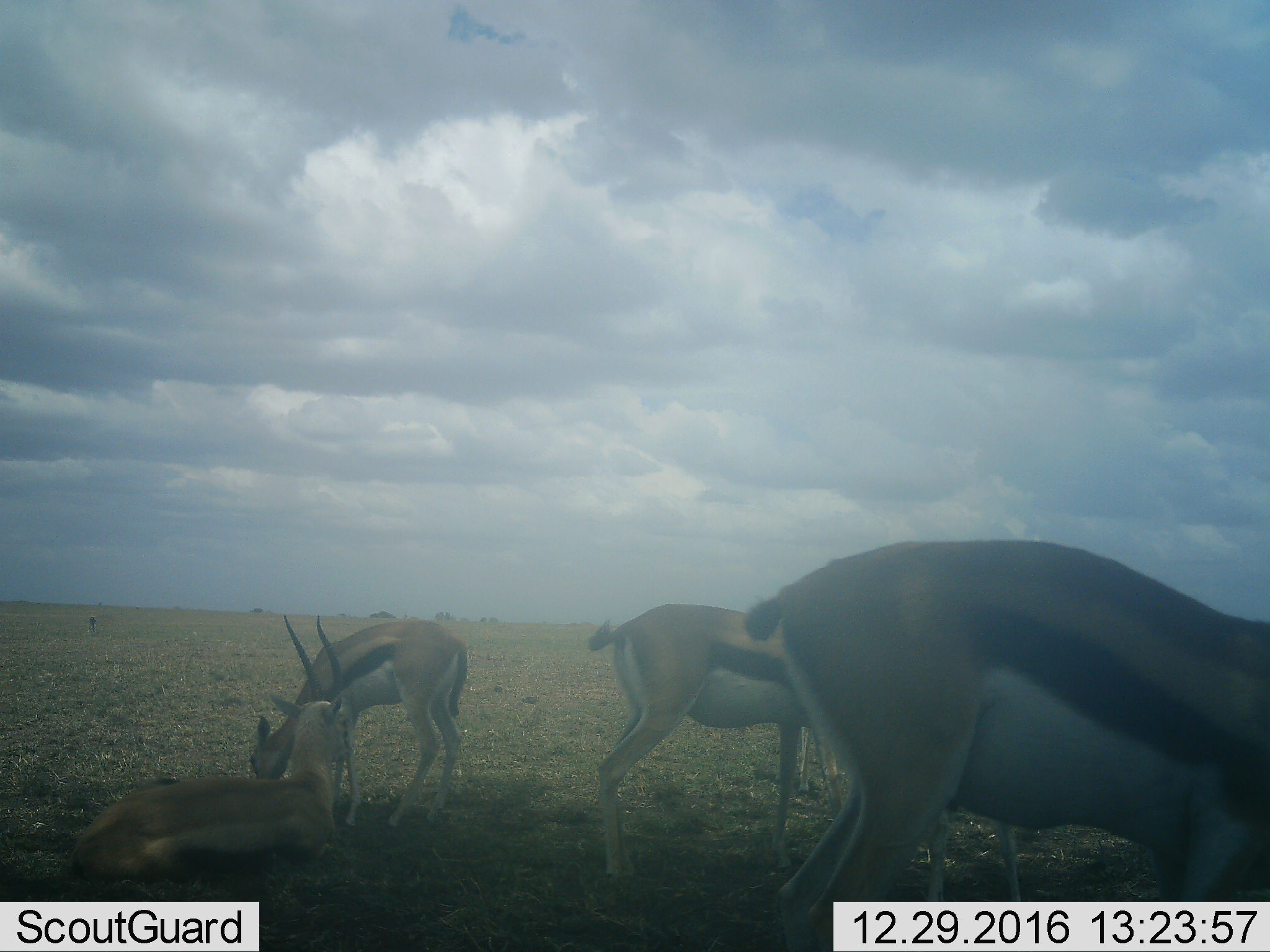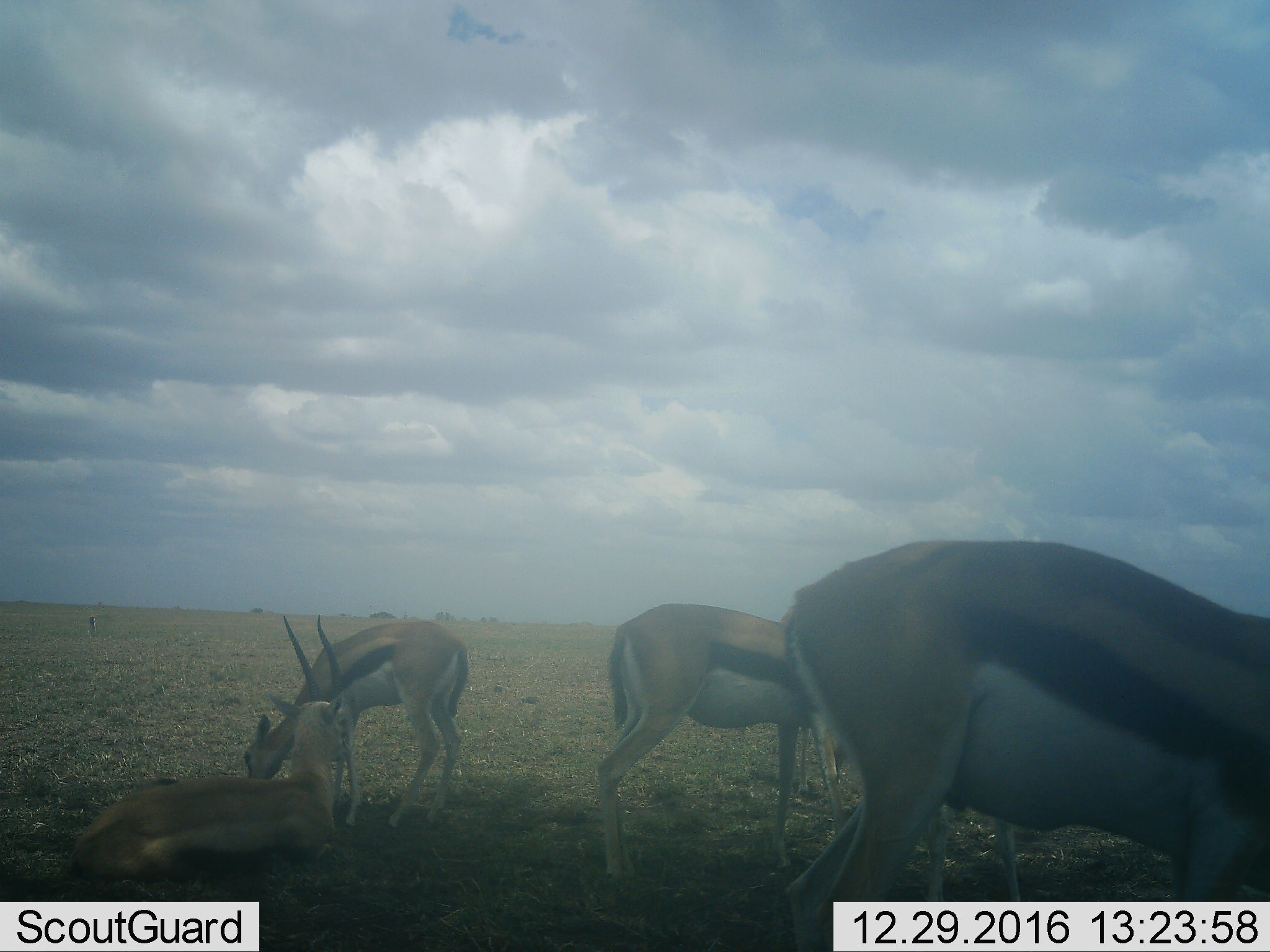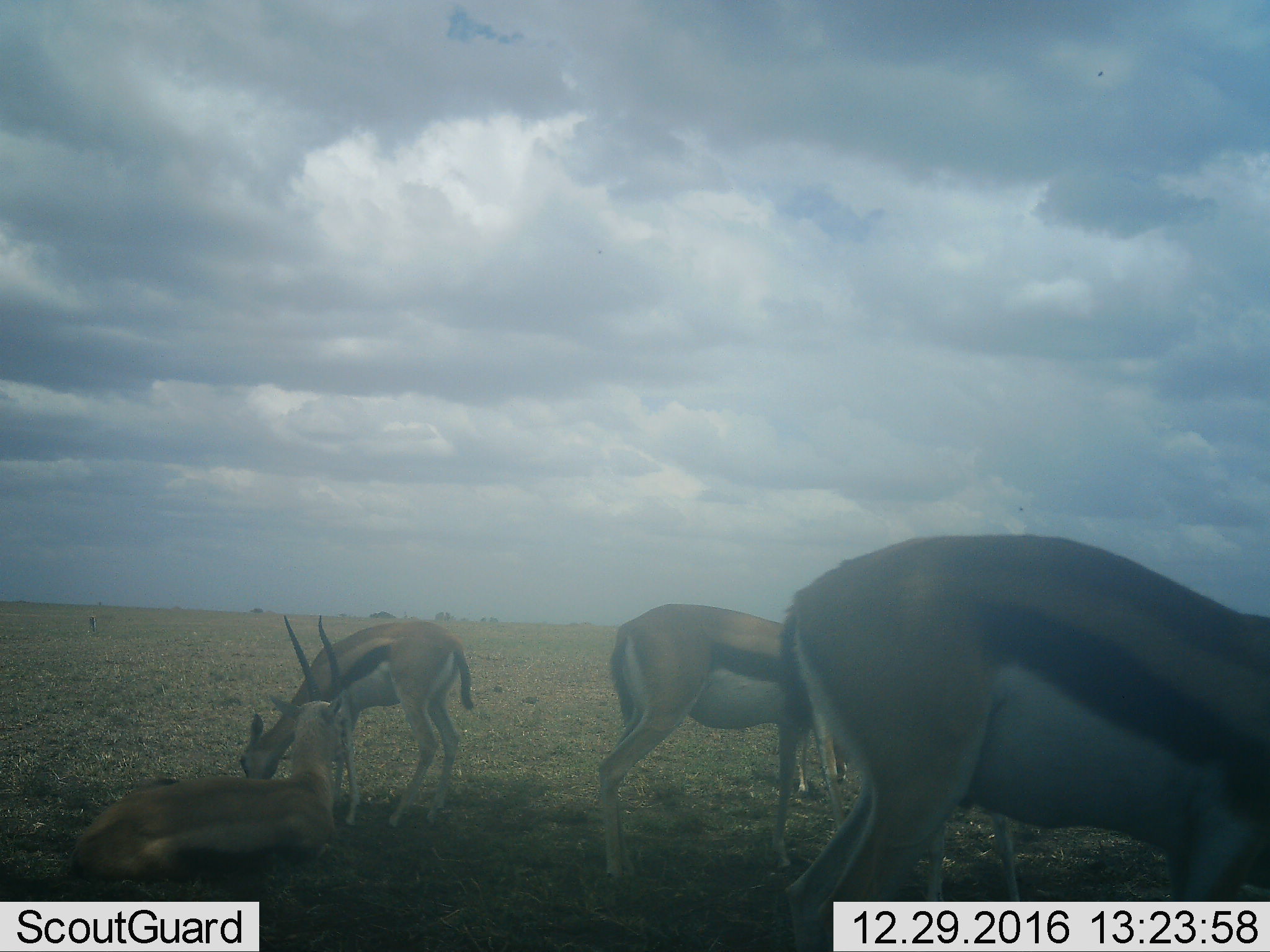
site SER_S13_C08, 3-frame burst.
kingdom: Animalia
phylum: Chordata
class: Mammalia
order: Artiodactyla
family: Bovidae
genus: Eudorcas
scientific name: Eudorcas thomsonii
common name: thomson's gazelle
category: gazellethomsons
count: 5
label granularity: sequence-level